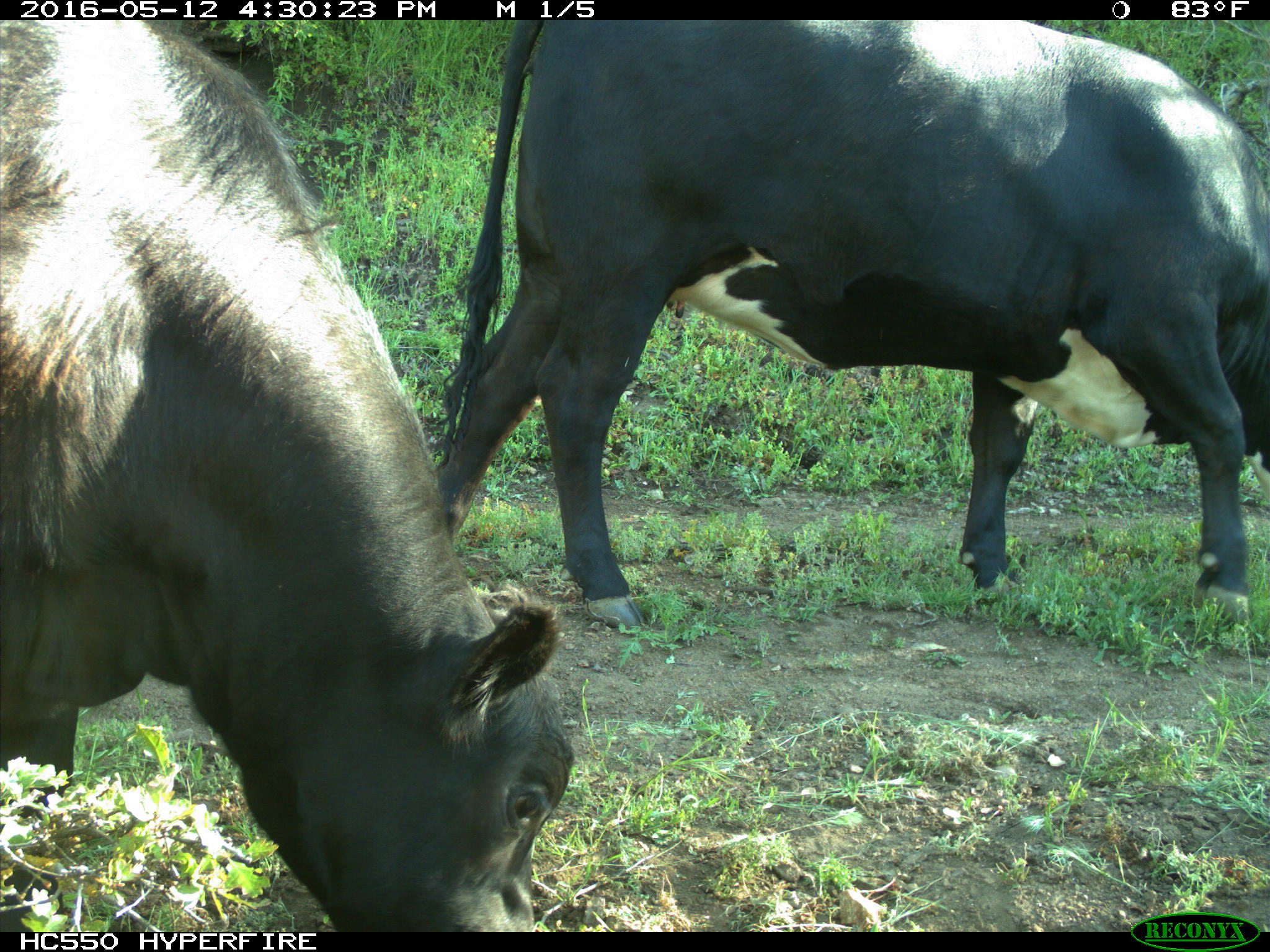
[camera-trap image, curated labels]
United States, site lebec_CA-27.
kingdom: Animalia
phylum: Chordata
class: Mammalia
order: Artiodactyla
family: Bovidae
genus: Bos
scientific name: Bos taurus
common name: domestic cow